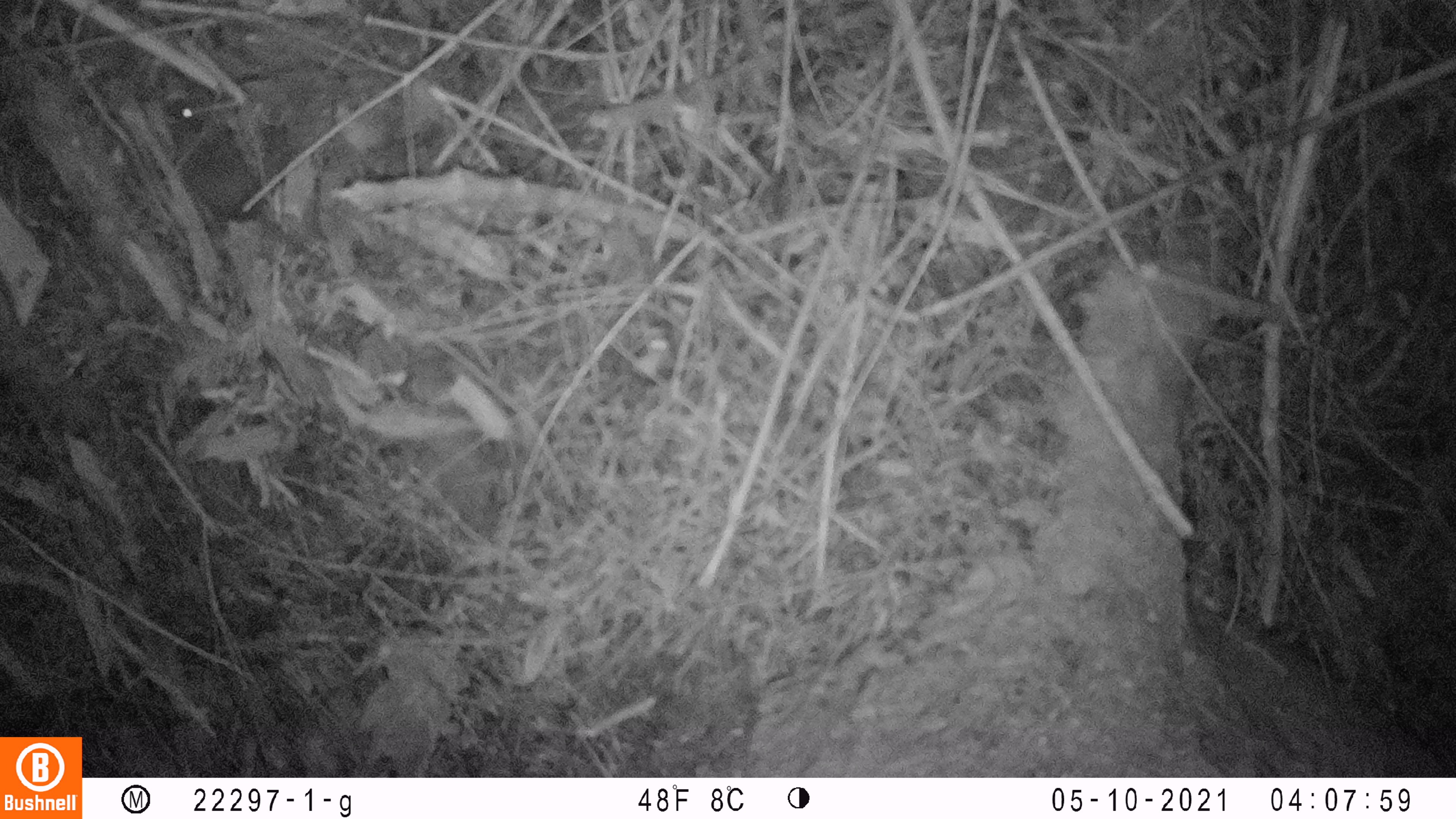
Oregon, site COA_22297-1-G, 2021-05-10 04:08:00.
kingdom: Animalia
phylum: Chordata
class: Mammalia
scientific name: Mammalia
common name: small mammal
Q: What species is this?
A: Small mammal (Mammalia).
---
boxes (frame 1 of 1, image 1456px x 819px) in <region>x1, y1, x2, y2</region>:
small mammal: <region>109, 53, 389, 315</region>